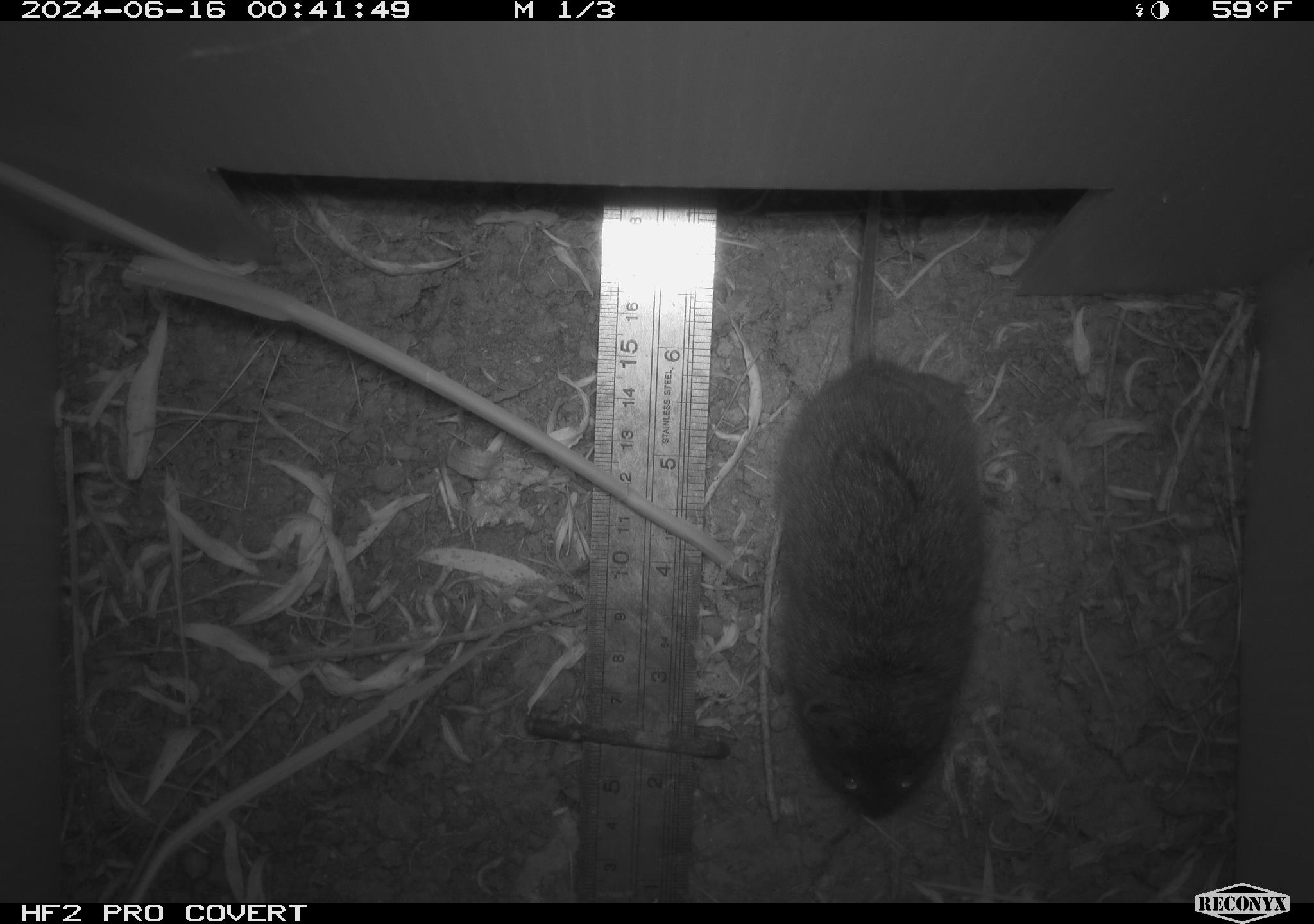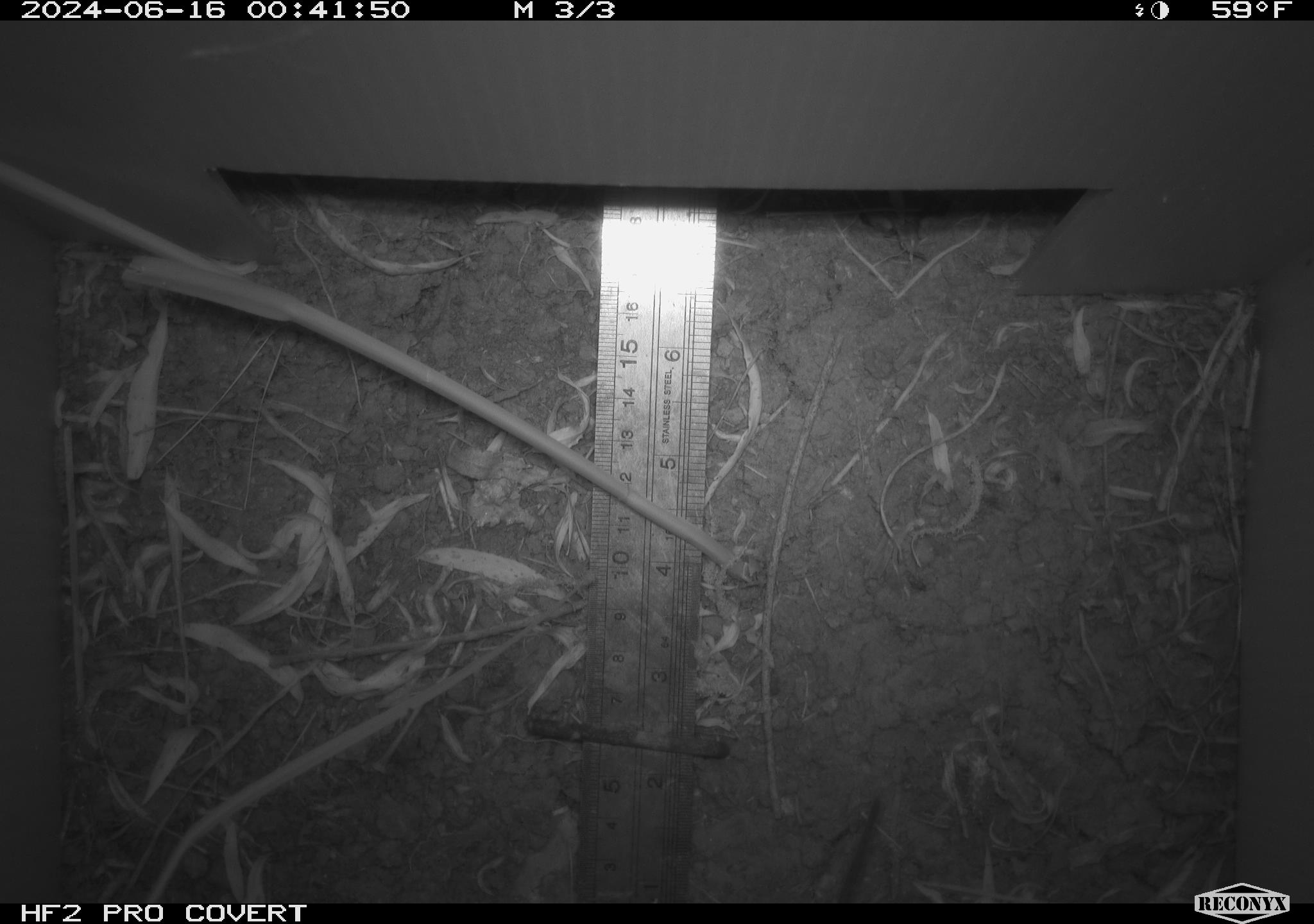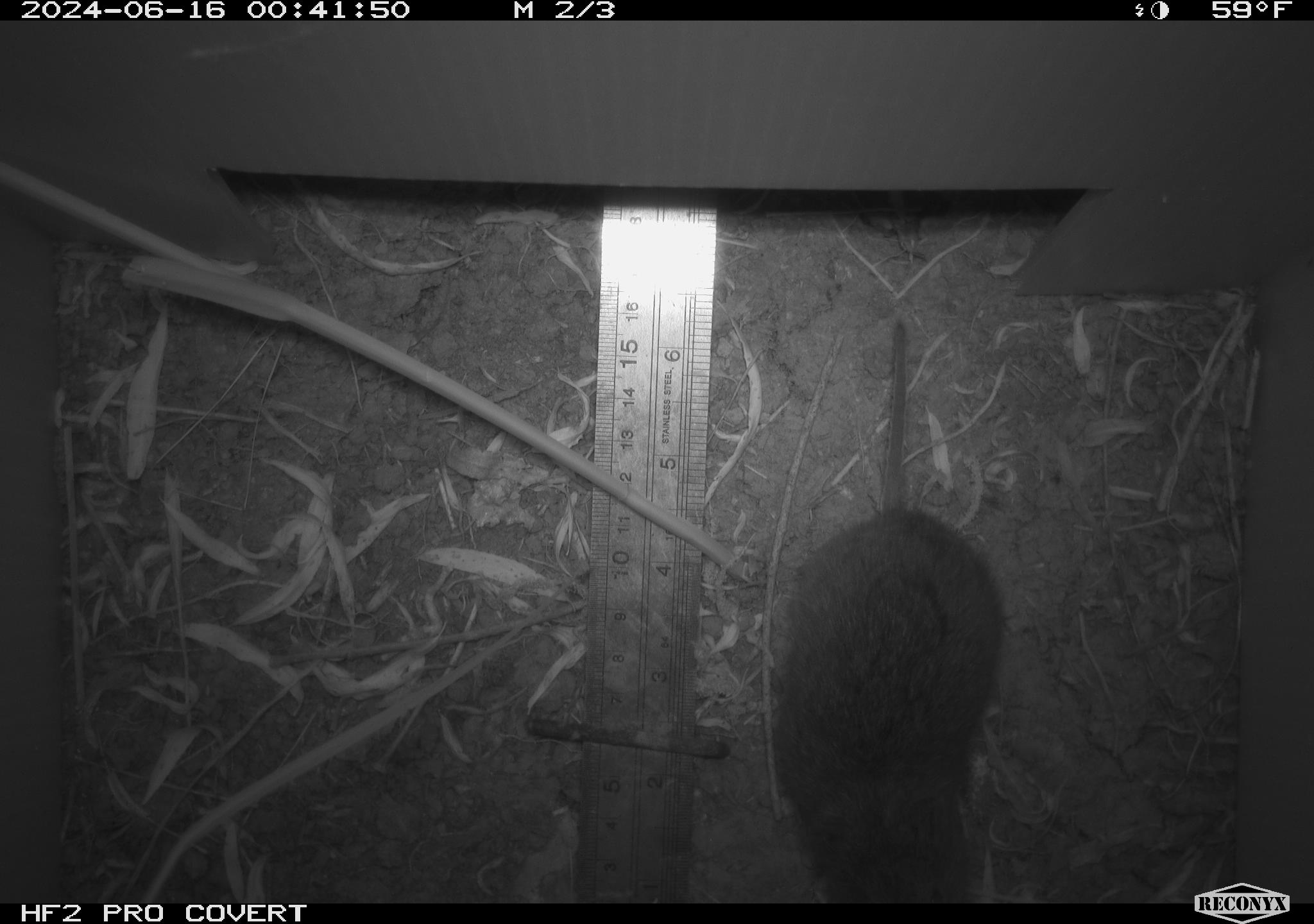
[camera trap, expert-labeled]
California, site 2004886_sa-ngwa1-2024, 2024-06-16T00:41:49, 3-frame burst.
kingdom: Animalia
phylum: Chordata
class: Mammalia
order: Rodentia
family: Cricetidae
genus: Microtus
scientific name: Microtus californicus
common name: california vole